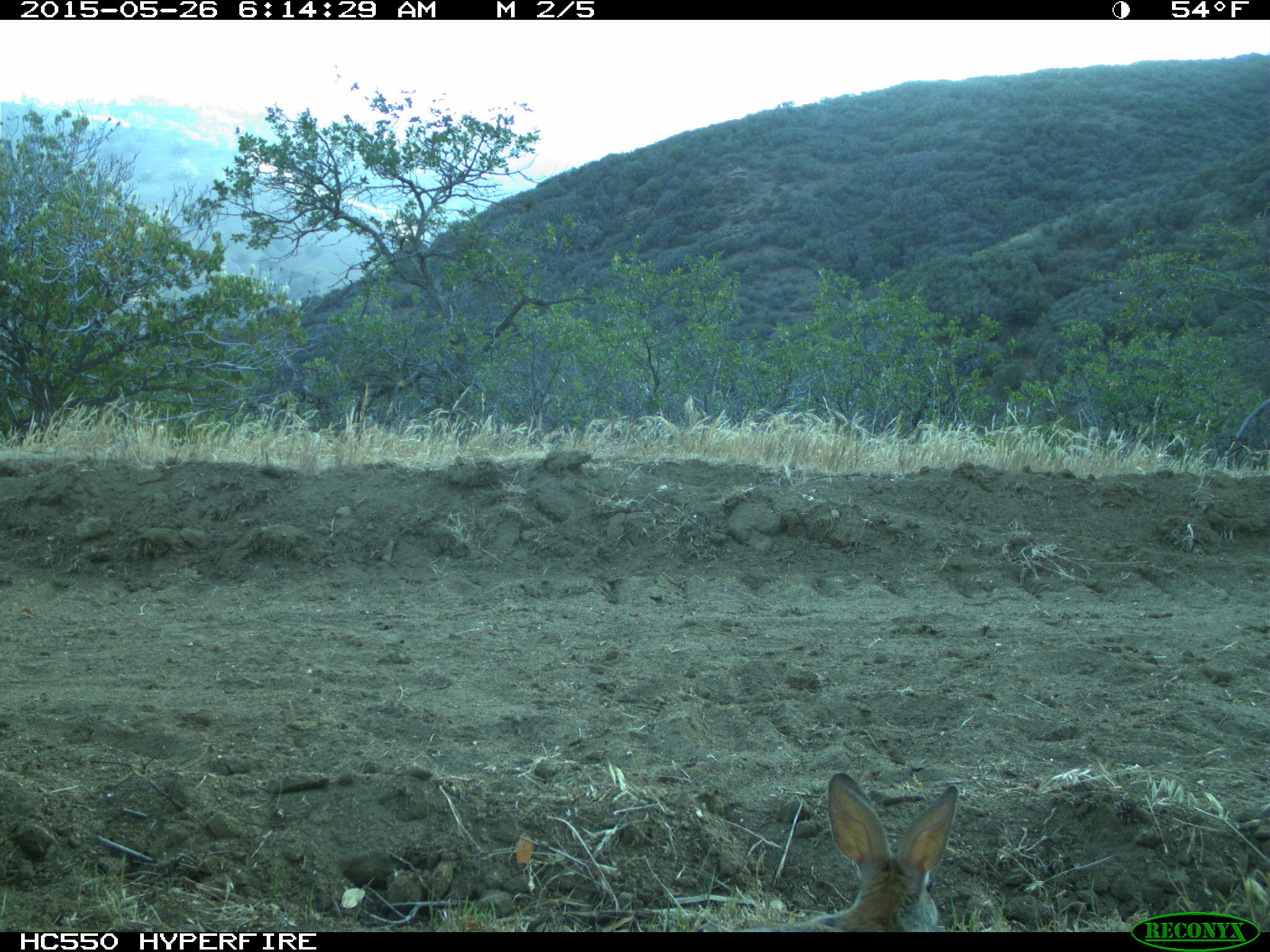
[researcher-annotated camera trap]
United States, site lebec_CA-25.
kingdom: Animalia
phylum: Chordata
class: Mammalia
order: Lagomorpha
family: Leporidae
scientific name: Leporidae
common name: rabbits and hares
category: unidentified rabbit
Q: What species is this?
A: Unidentified rabbit (rabbits and hares) (Leporidae).